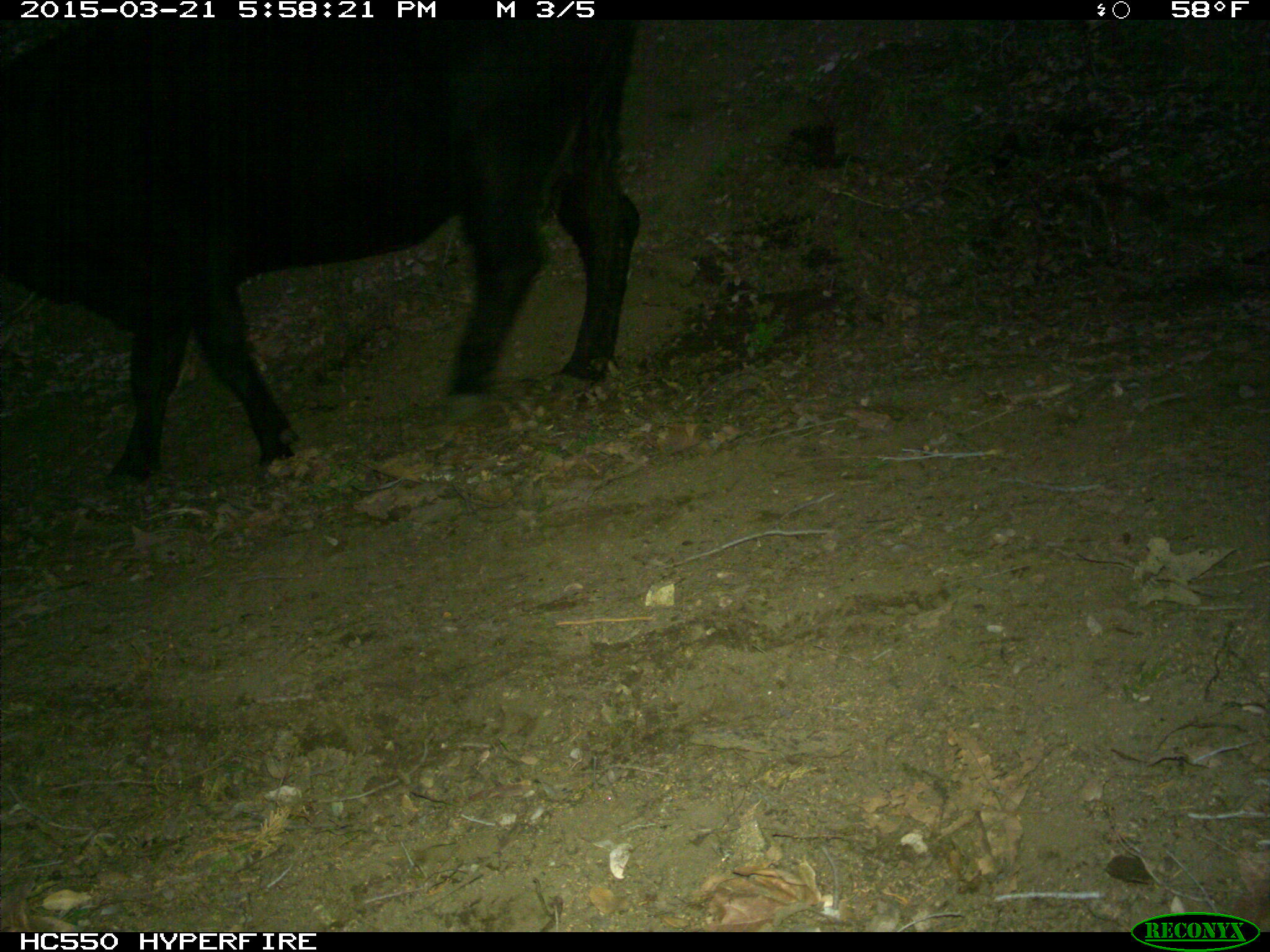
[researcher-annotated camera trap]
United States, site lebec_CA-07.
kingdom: Animalia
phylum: Chordata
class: Mammalia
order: Artiodactyla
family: Bovidae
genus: Bos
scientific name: Bos taurus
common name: domestic cow